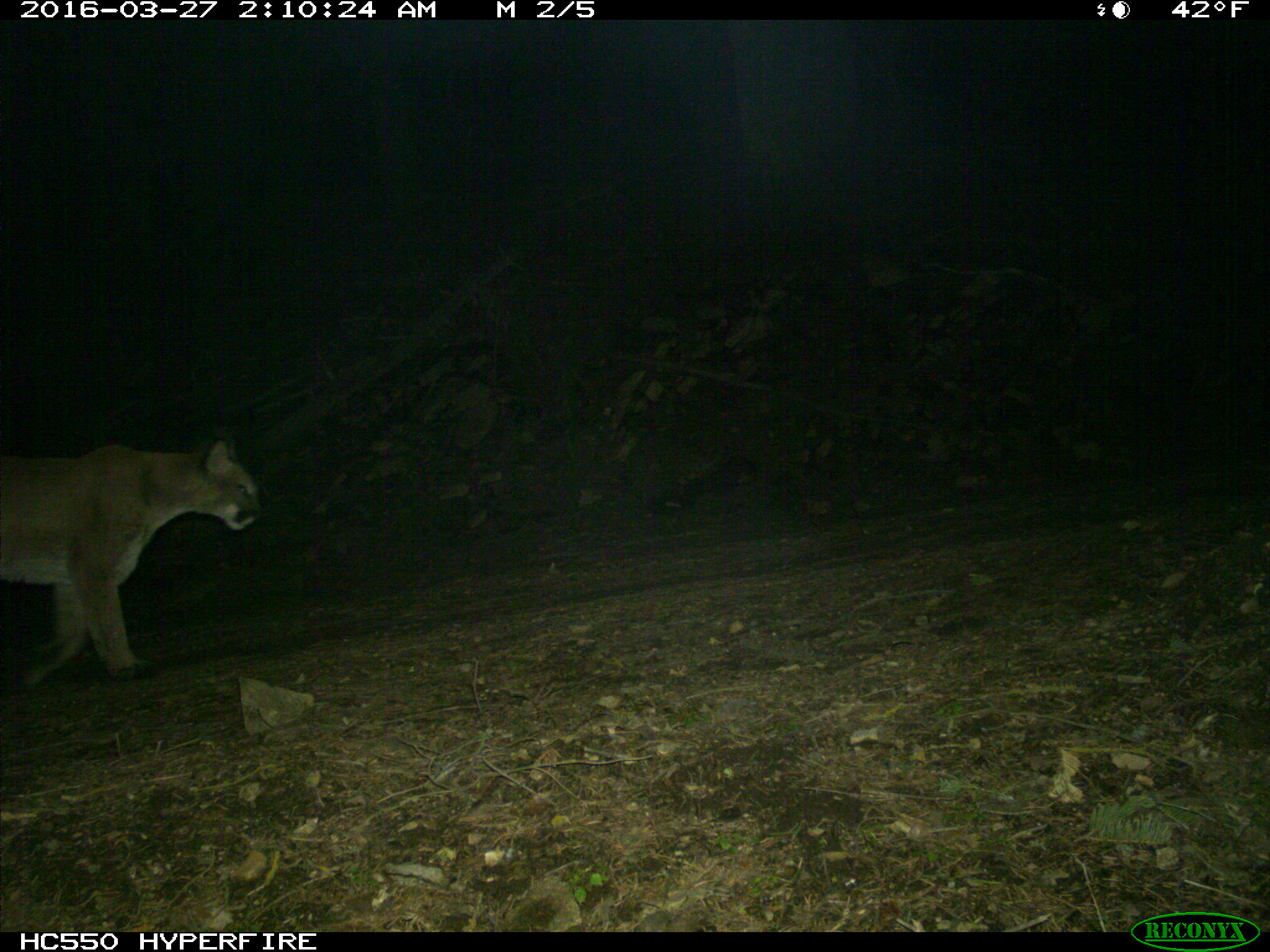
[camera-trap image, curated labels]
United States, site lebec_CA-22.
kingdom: Animalia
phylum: Chordata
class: Mammalia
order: Carnivora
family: Felidae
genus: Puma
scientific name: Puma concolor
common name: mountain lion